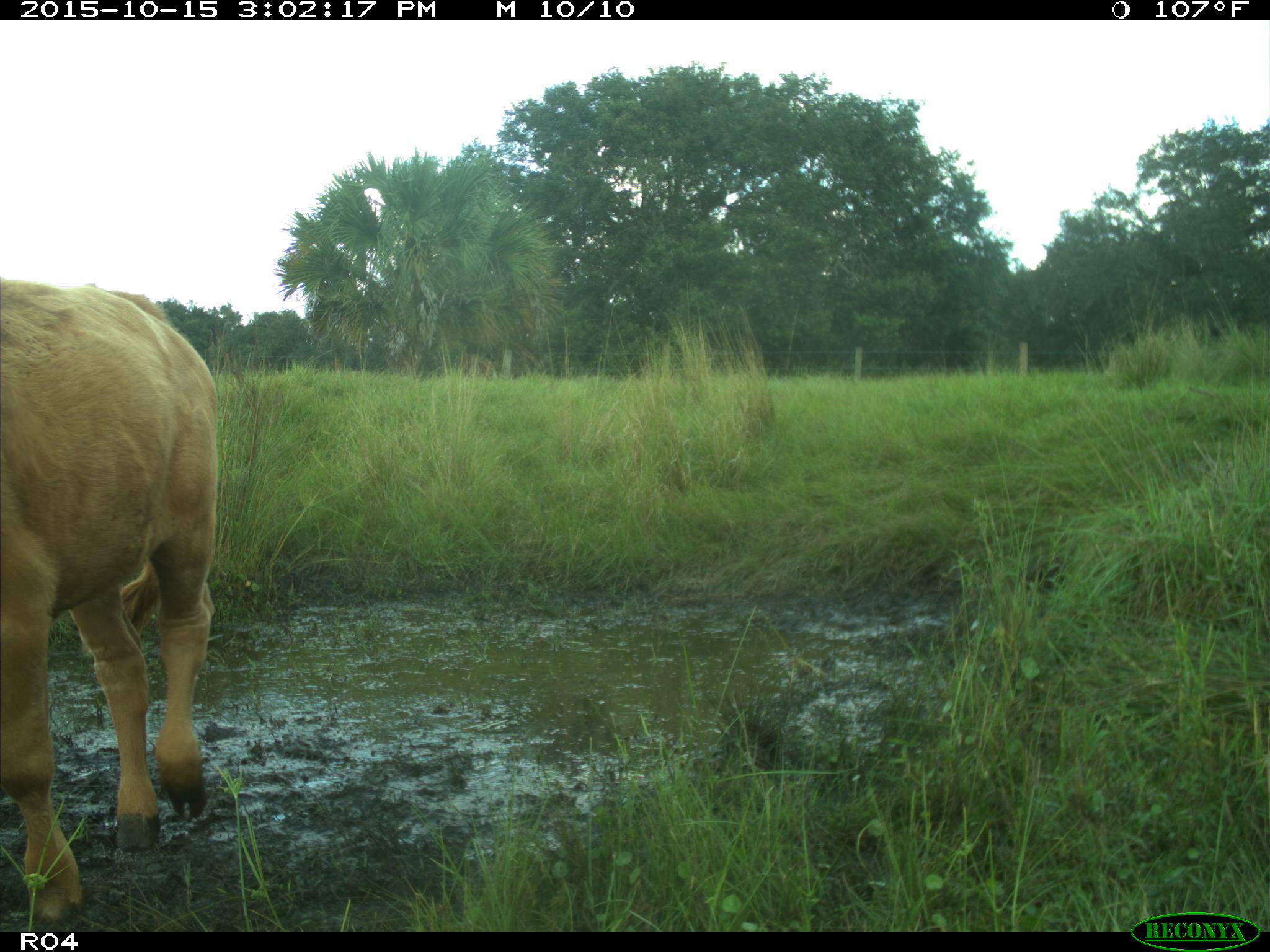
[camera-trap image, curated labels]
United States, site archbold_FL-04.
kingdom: Animalia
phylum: Chordata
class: Mammalia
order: Artiodactyla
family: Bovidae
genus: Bos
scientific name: Bos taurus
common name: domestic cow